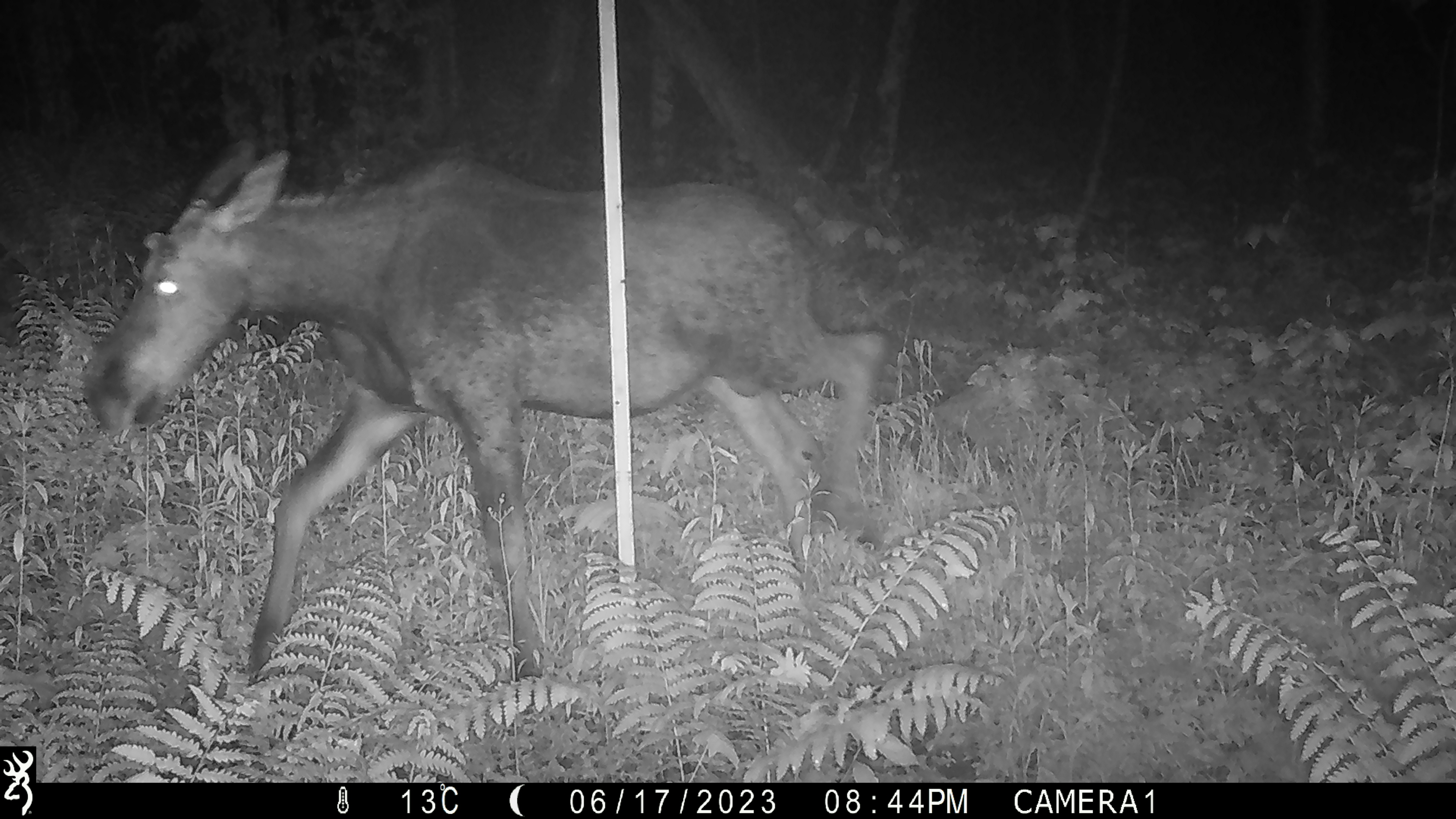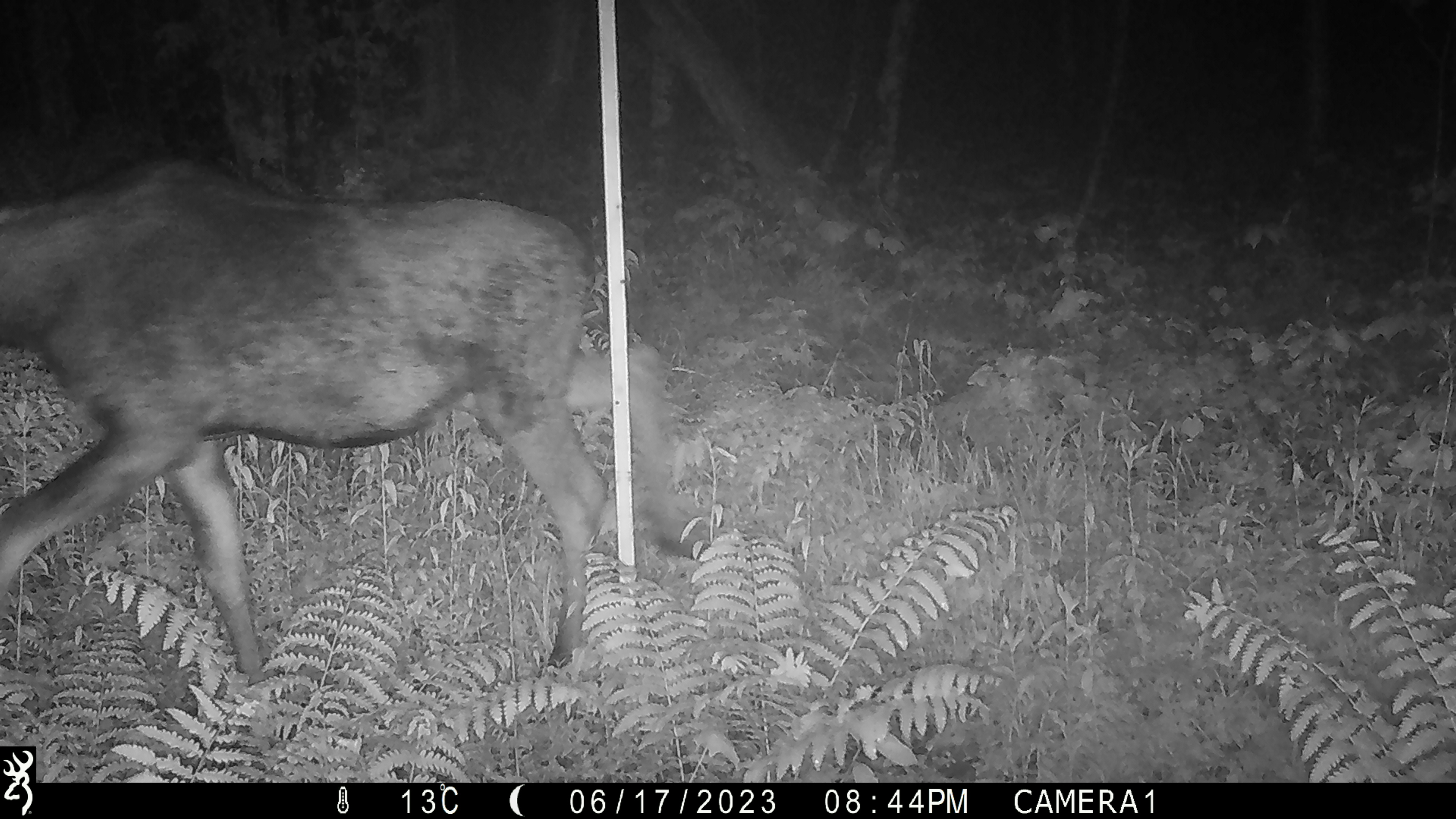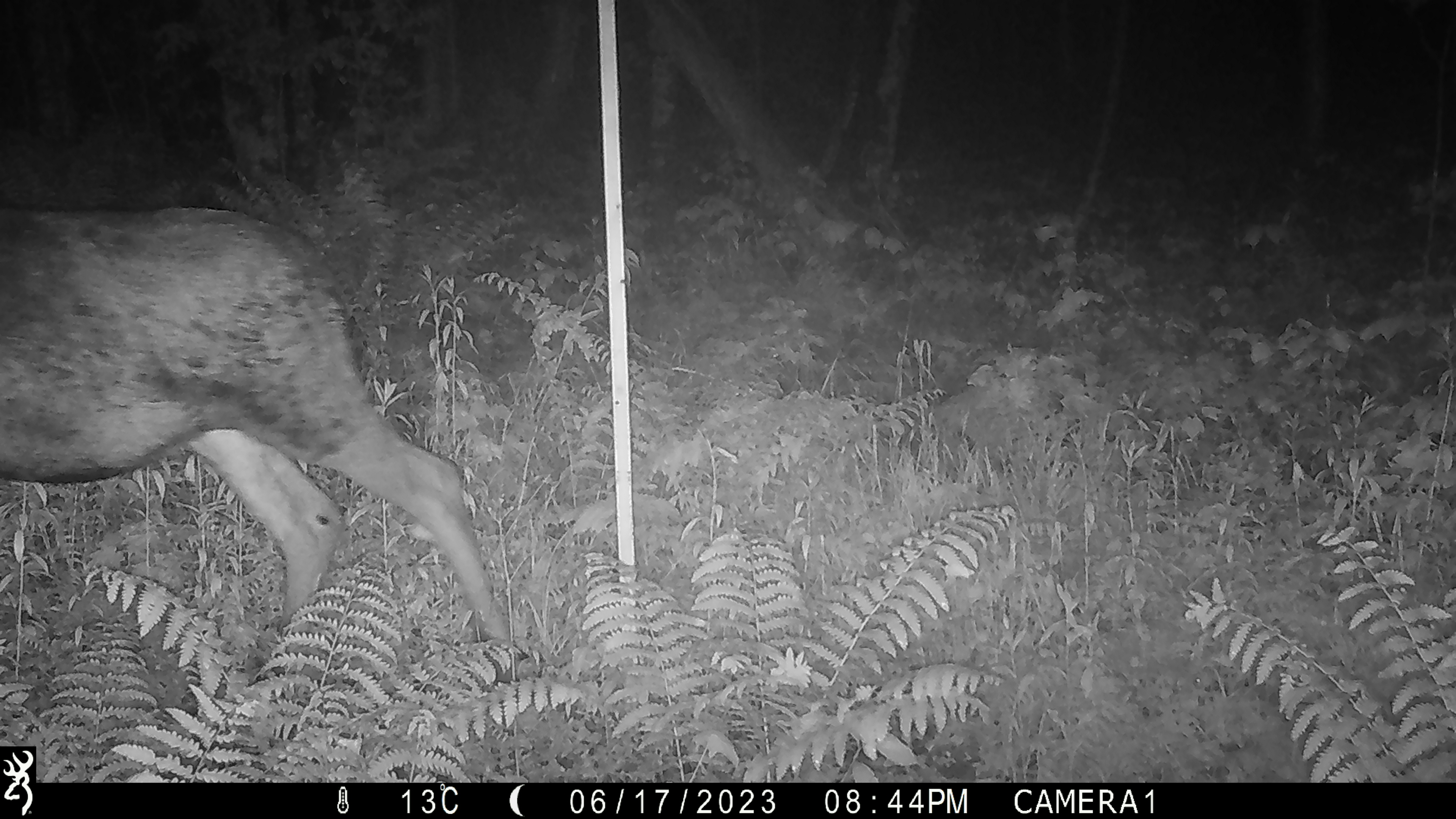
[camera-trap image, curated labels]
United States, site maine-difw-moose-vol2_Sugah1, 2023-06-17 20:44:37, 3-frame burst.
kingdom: Animalia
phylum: Chordata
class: Mammalia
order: Artiodactyla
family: Cervidae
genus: Alces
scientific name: Alces alces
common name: moose